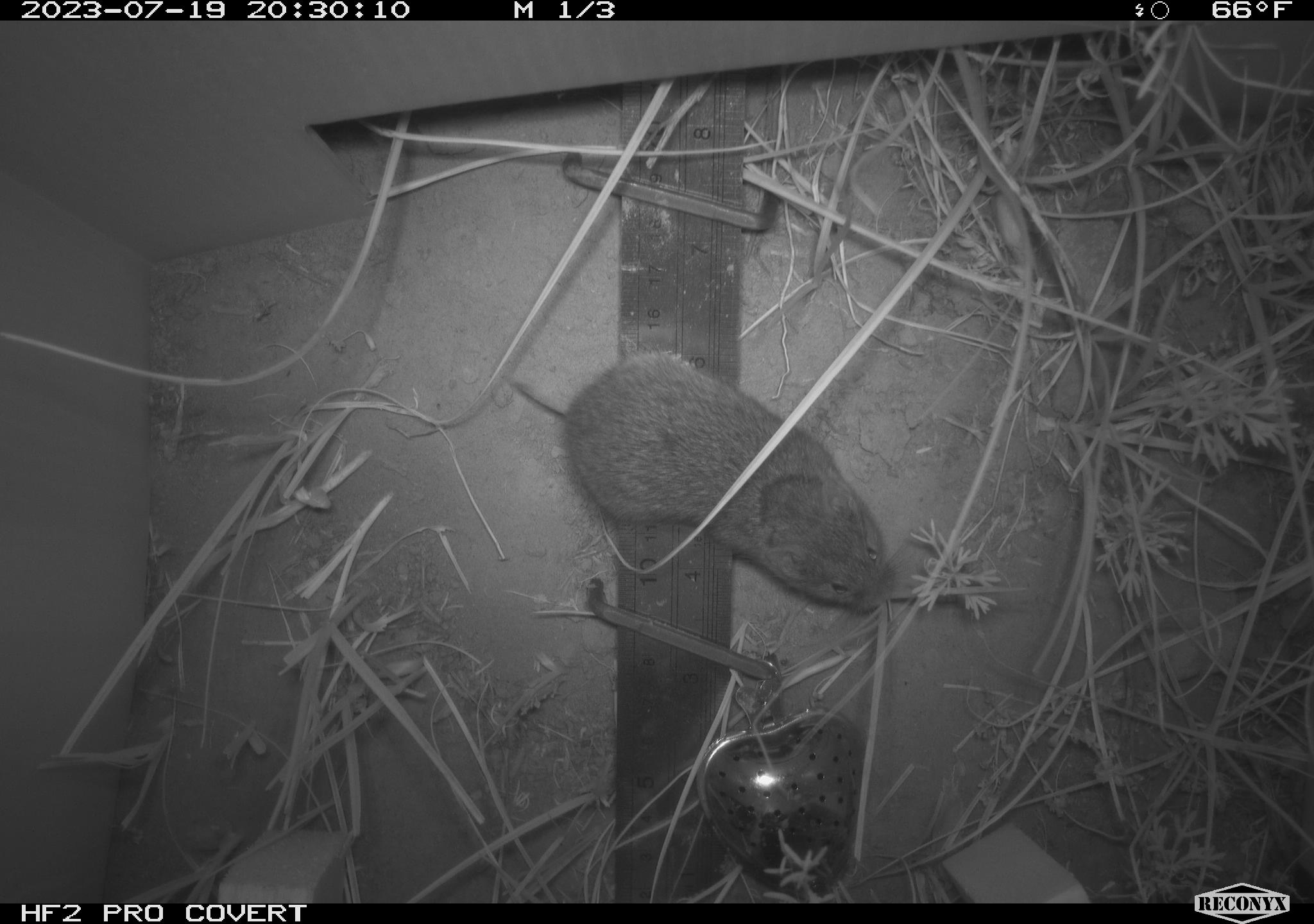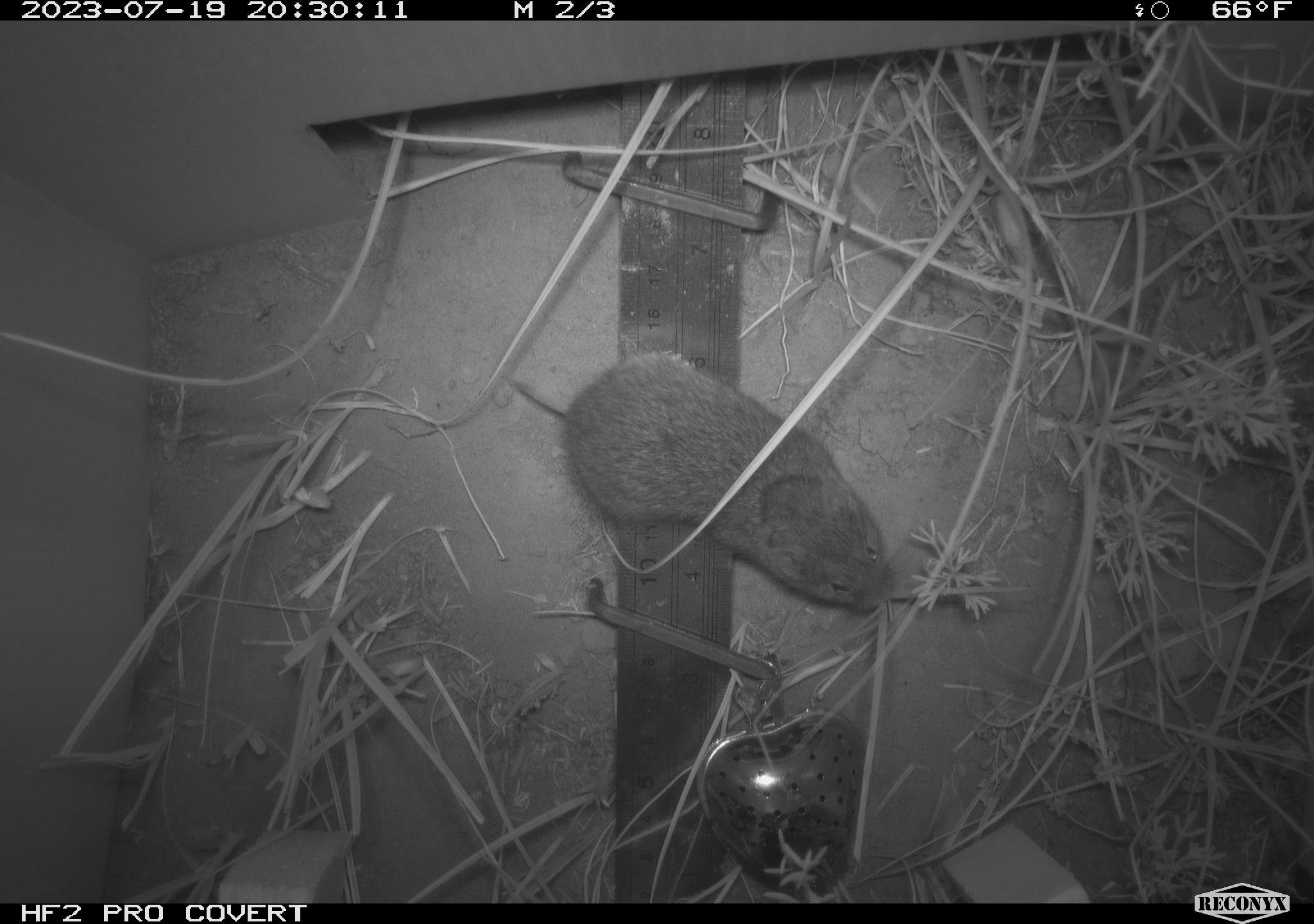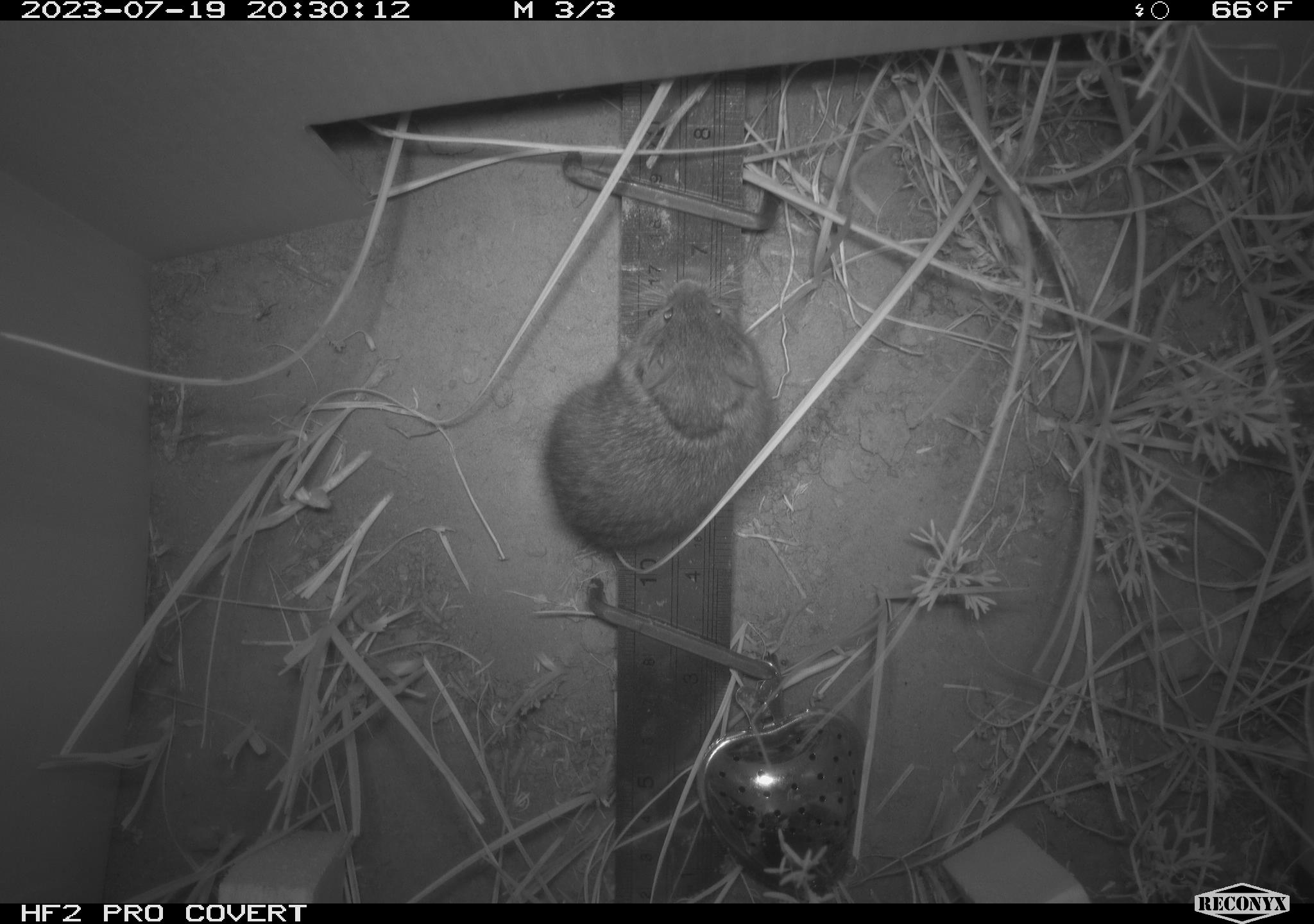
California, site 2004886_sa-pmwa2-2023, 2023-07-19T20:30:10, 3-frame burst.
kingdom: Animalia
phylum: Chordata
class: Mammalia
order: Rodentia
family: Cricetidae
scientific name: Cricetidae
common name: hamsters, voles, lemmings, and allies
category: cricetidae family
Cricetidae family (hamsters, voles, lemmings, and allies) (Cricetidae).